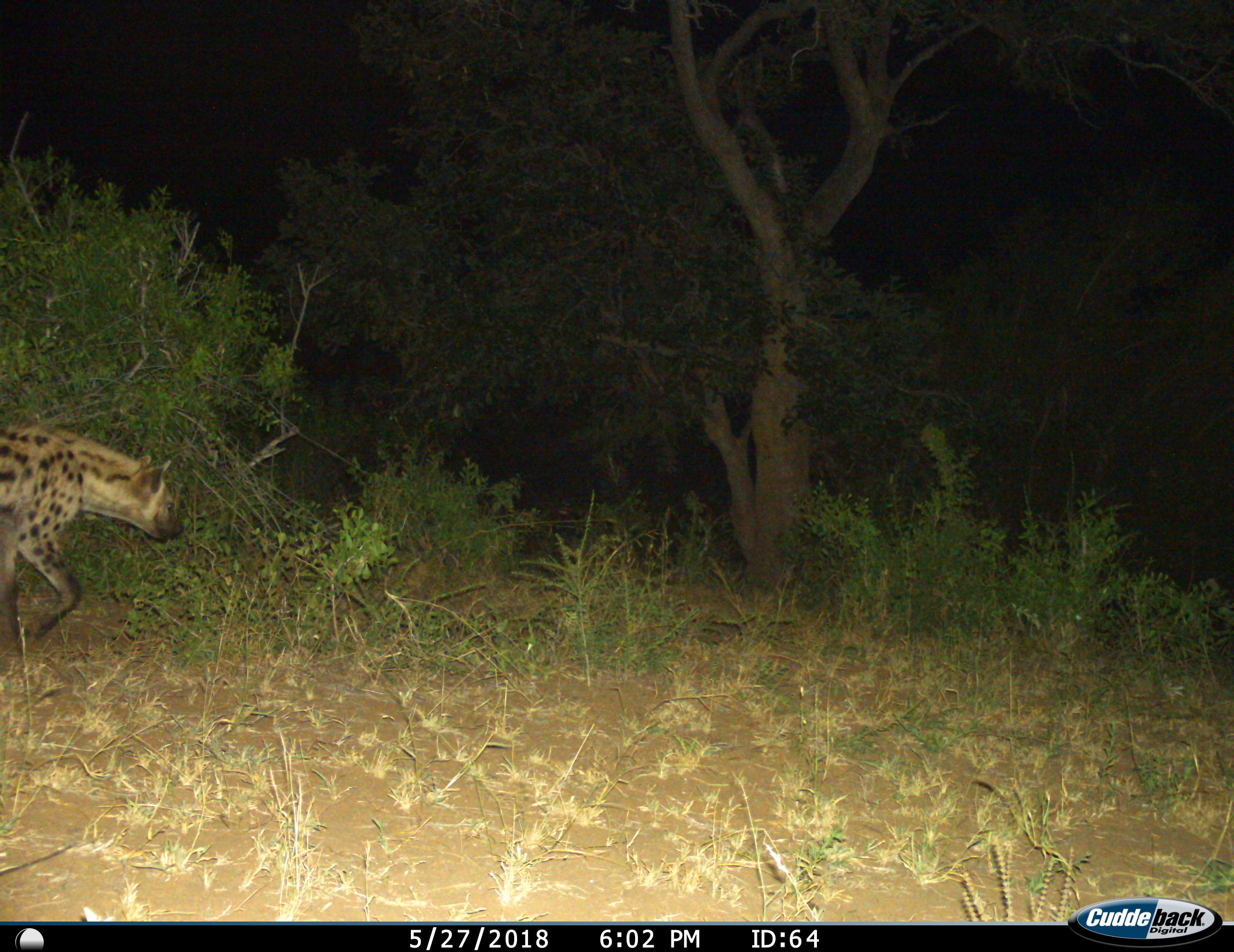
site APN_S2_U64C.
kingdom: Animalia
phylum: Chordata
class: Mammalia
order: Carnivora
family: Hyaenidae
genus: Crocuta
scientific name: Crocuta crocuta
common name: spotted hyena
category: hyenaspotted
Hyenaspotted (spotted hyena) (Crocuta crocuta), count 1. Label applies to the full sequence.